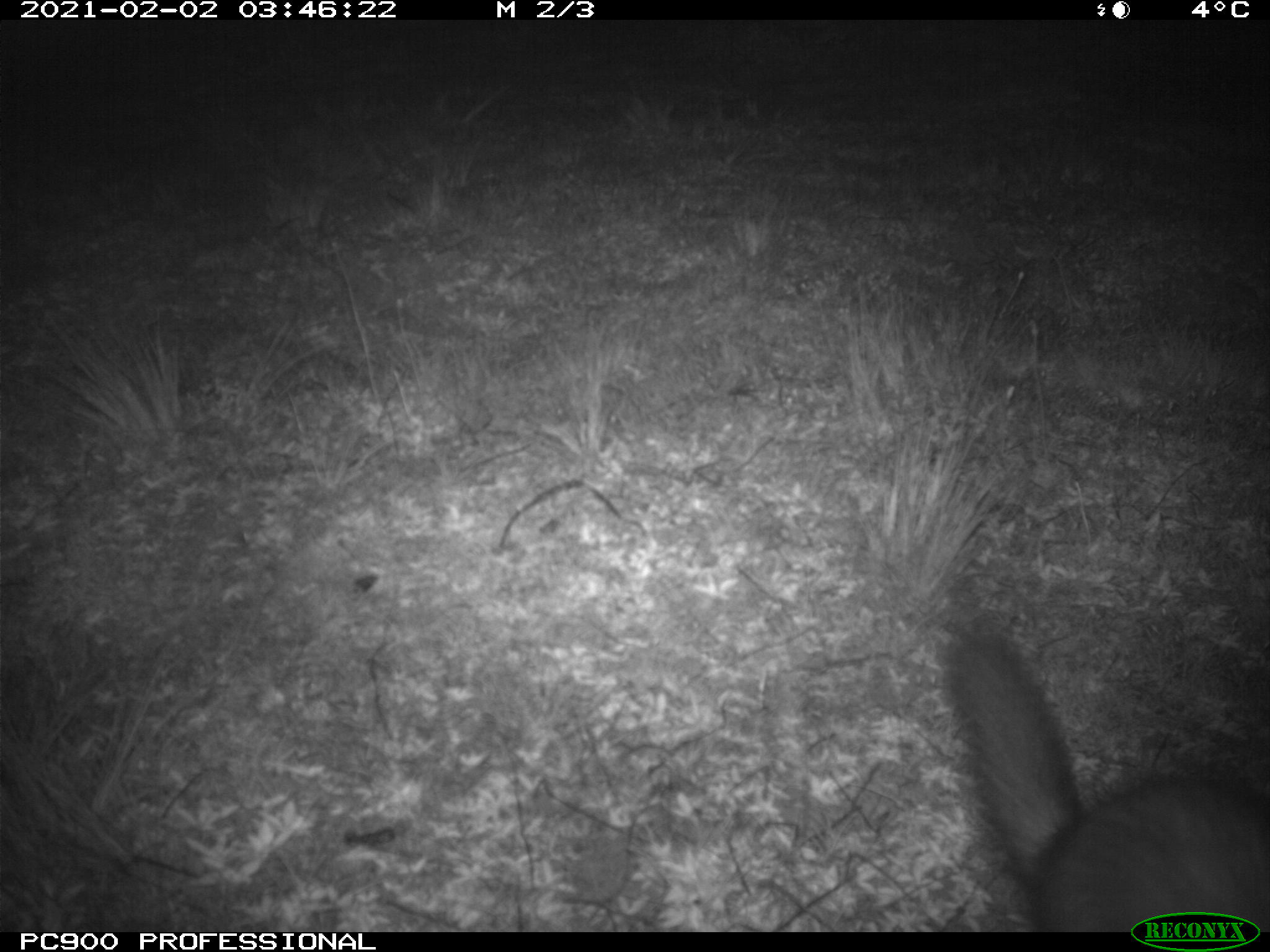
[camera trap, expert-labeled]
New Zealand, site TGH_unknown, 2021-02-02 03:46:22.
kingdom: Animalia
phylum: Chordata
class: Mammalia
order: Carnivora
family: Mustelidae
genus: Mustela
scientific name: Mustela furo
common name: ferret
Ferret (Mustela furo).